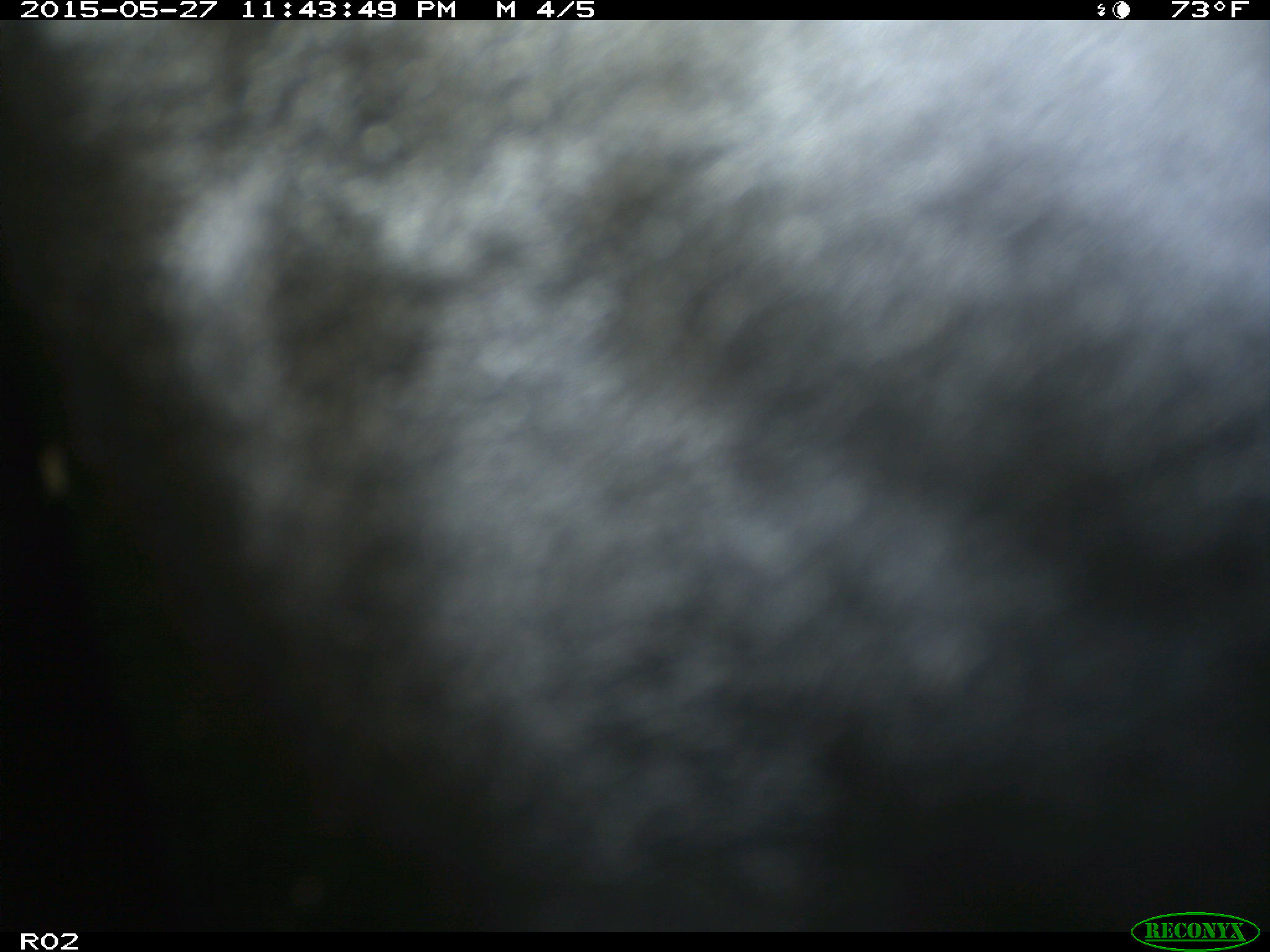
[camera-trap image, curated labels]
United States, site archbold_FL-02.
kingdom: Animalia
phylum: Chordata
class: Mammalia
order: Artiodactyla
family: Bovidae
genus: Bos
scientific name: Bos taurus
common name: domestic cow